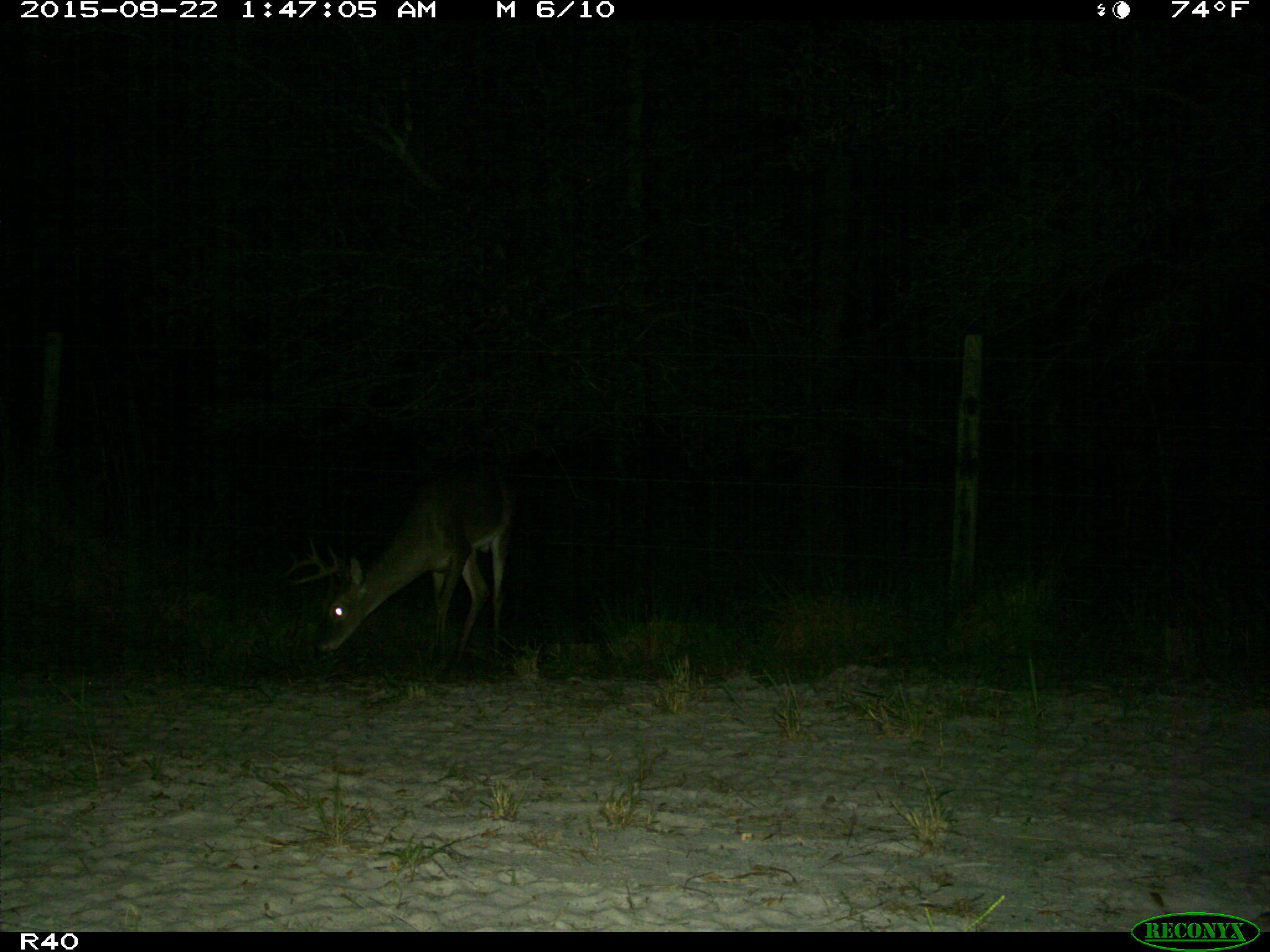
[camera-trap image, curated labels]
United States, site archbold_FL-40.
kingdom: Animalia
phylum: Chordata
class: Mammalia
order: Artiodactyla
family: Cervidae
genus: Odocoileus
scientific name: Odocoileus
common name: deer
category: unidentified deer